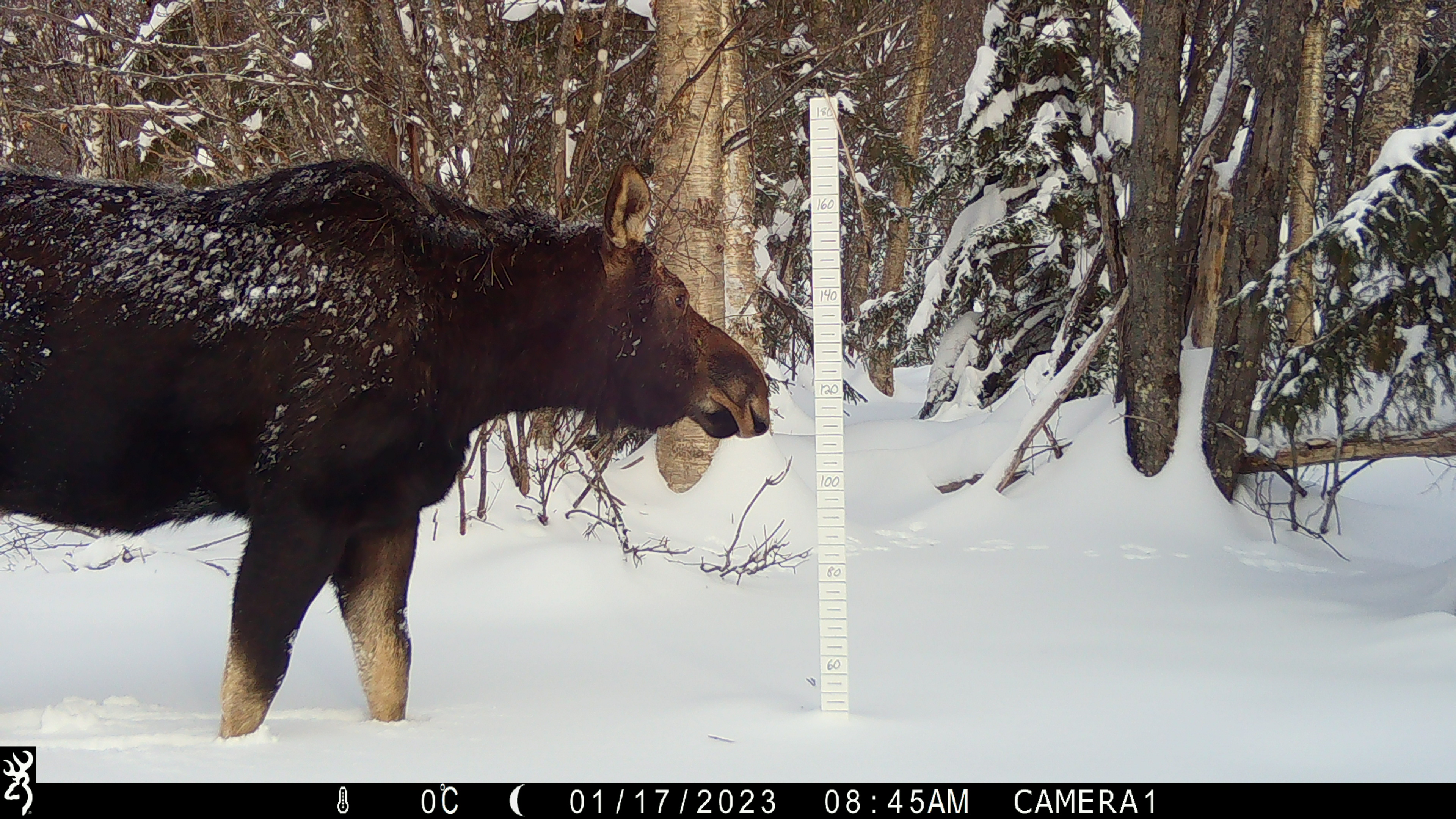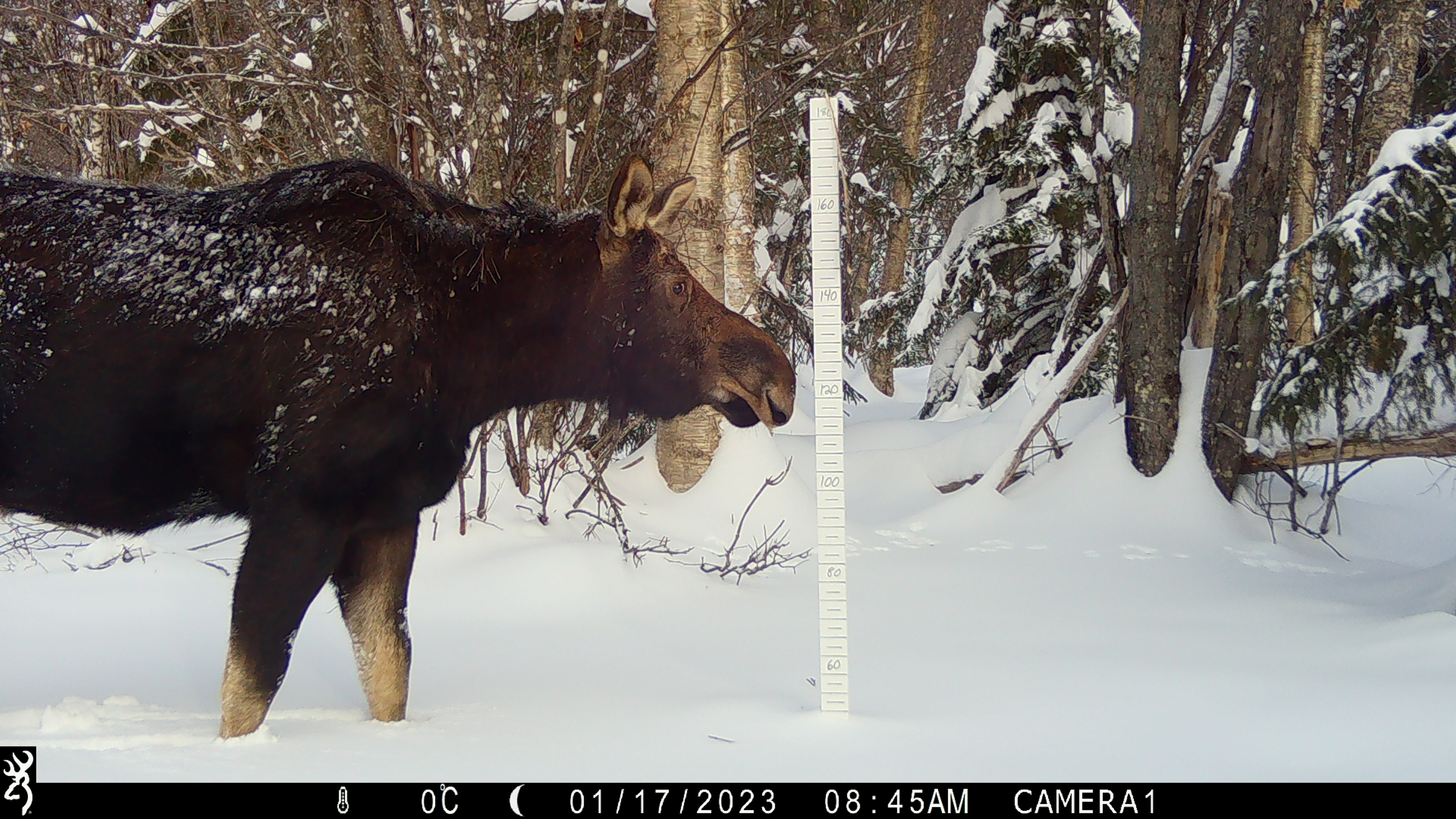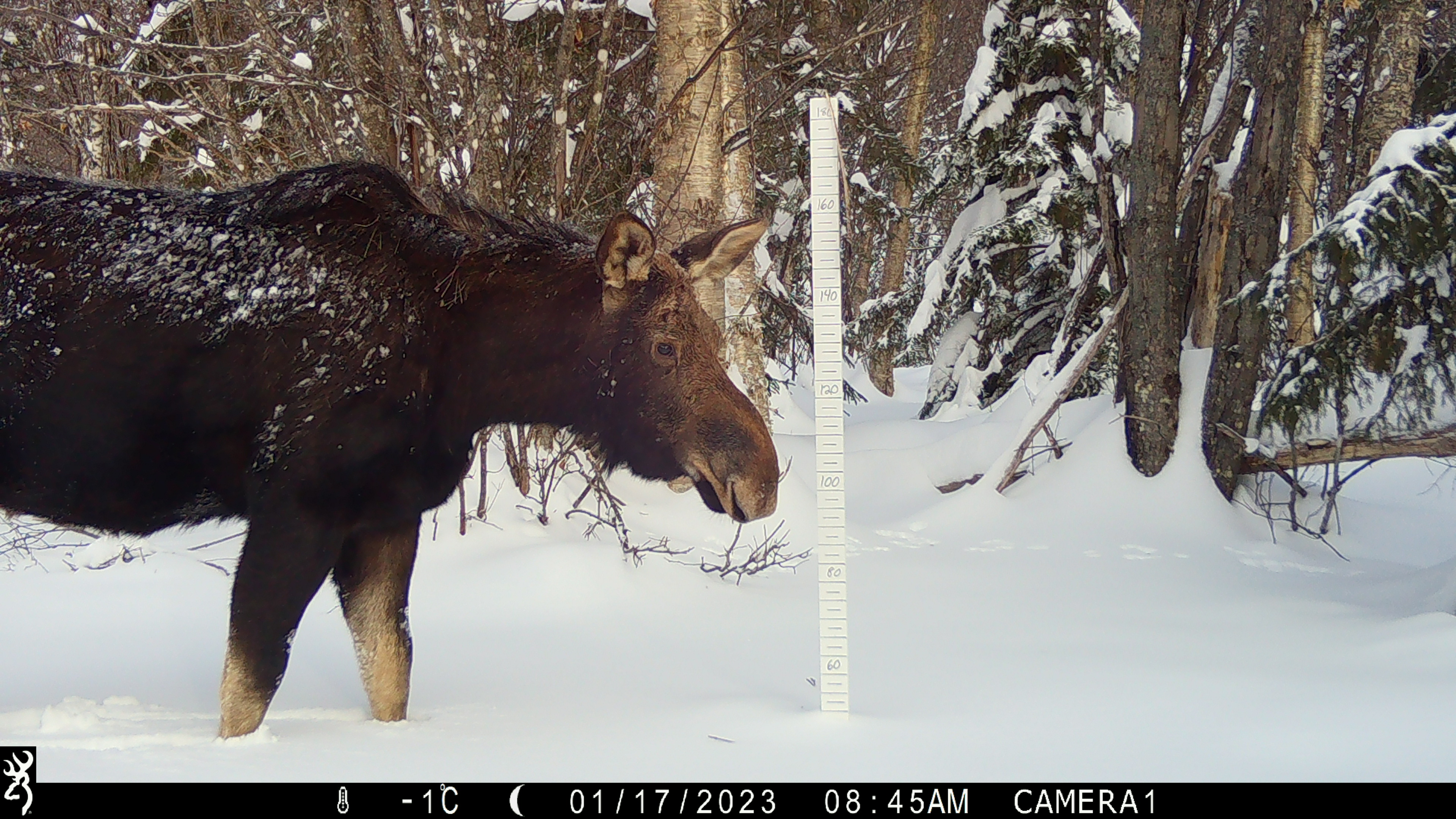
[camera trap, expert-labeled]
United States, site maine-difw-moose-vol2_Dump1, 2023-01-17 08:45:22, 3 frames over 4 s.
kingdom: Animalia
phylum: Chordata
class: Mammalia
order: Artiodactyla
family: Cervidae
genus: Alces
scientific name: Alces alces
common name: moose